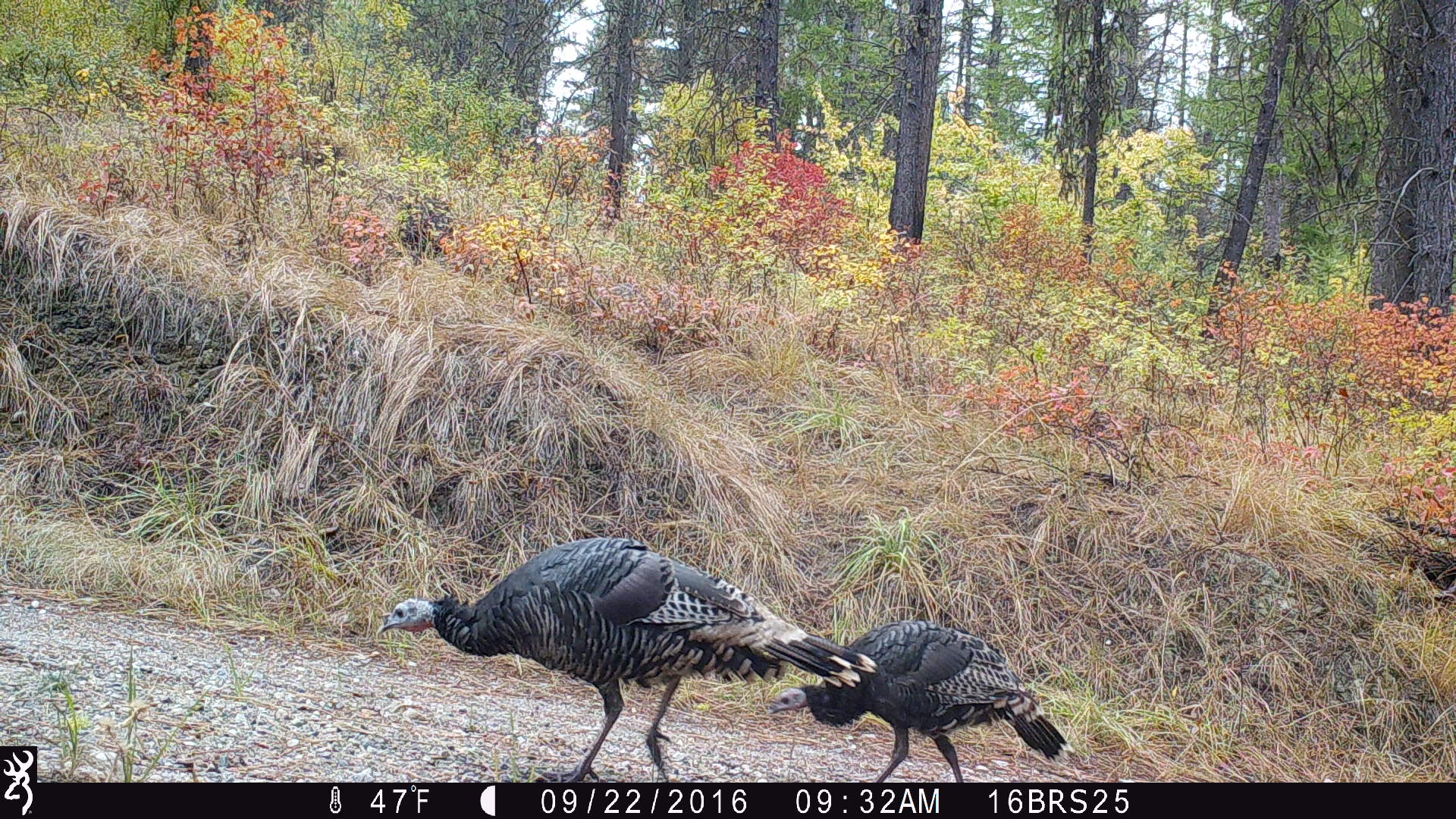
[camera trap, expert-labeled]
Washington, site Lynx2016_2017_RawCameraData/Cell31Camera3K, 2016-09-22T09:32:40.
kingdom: Animalia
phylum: Chordata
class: Aves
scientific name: Aves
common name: birds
Aves (birds). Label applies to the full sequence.